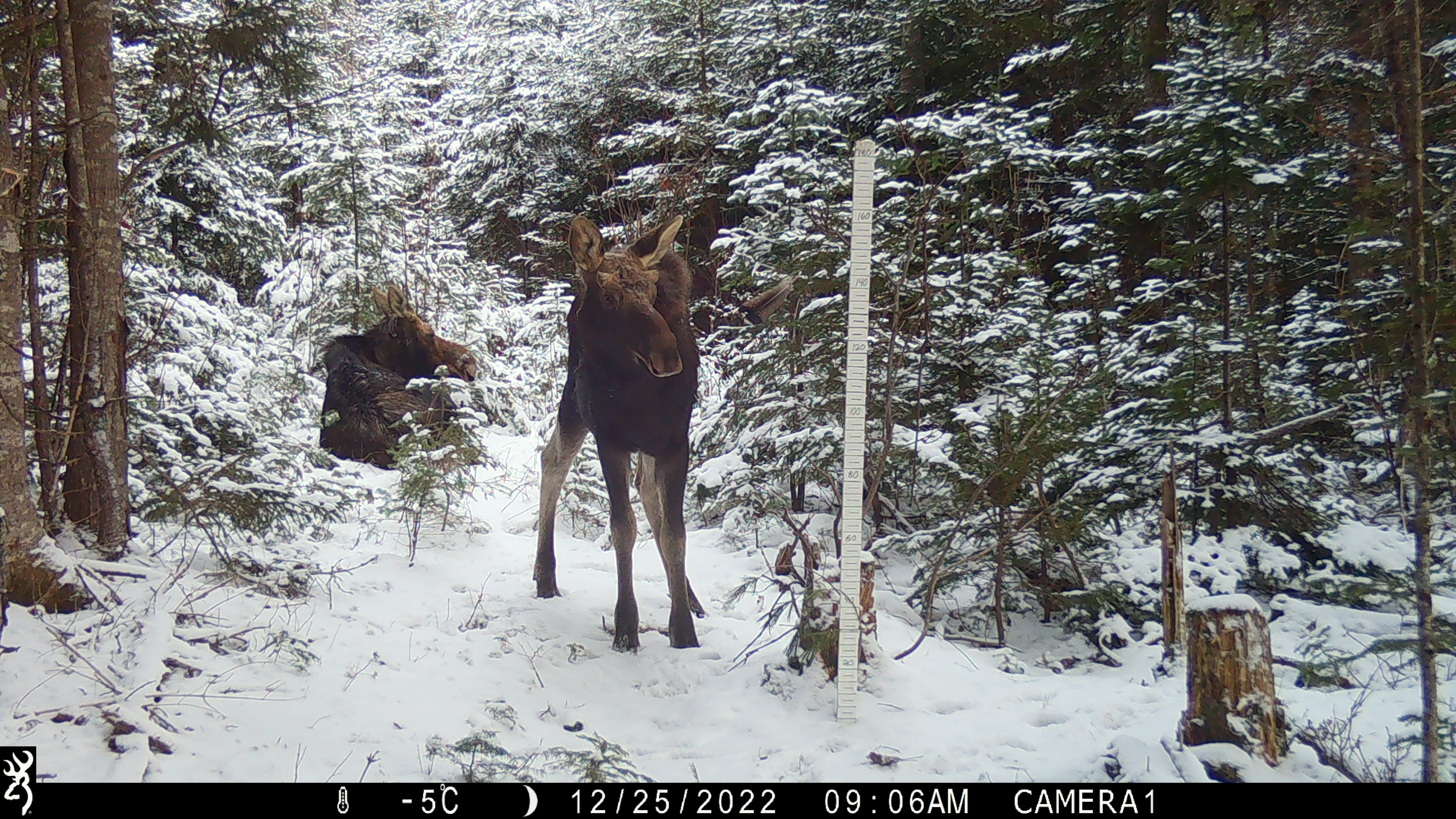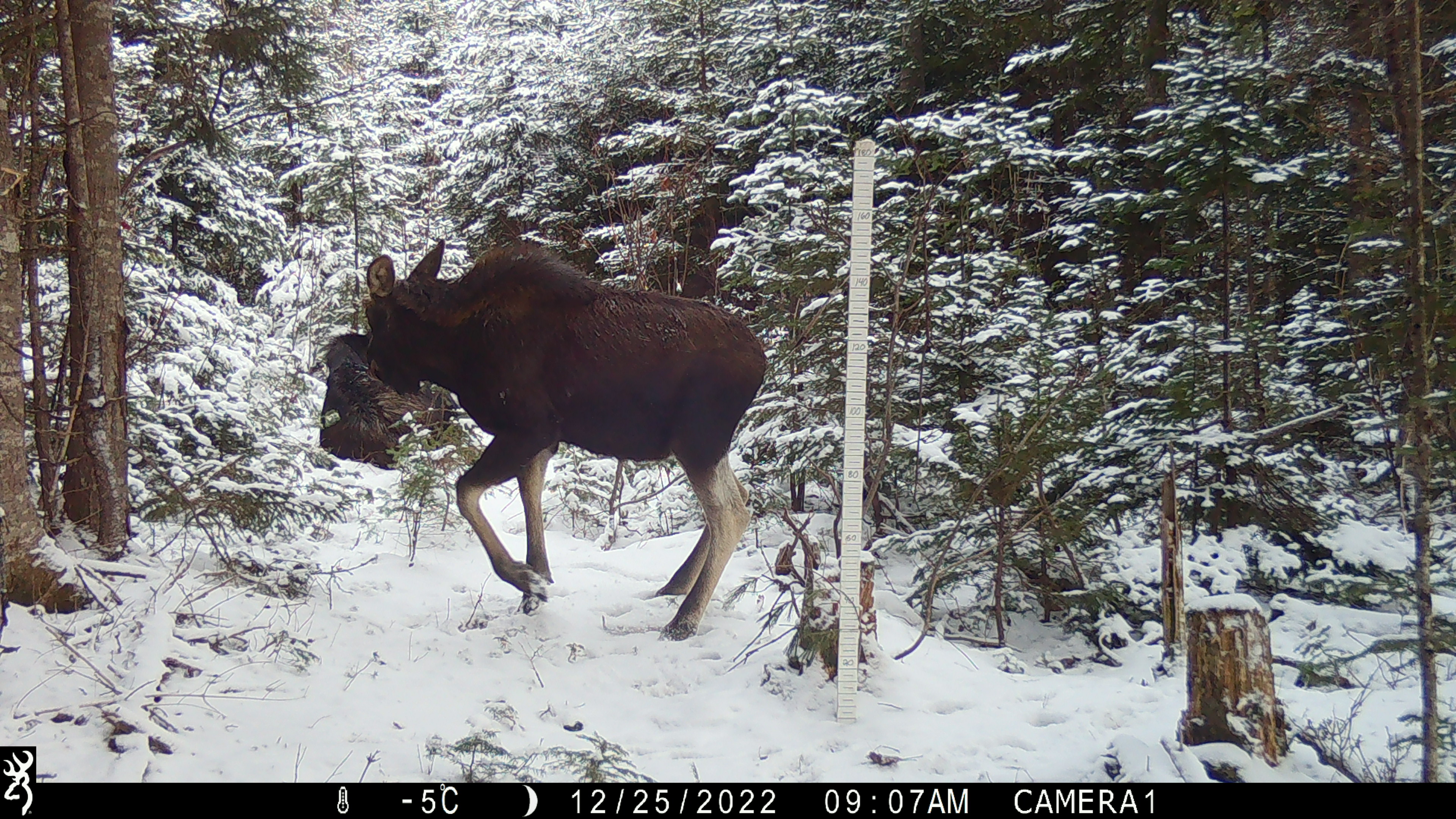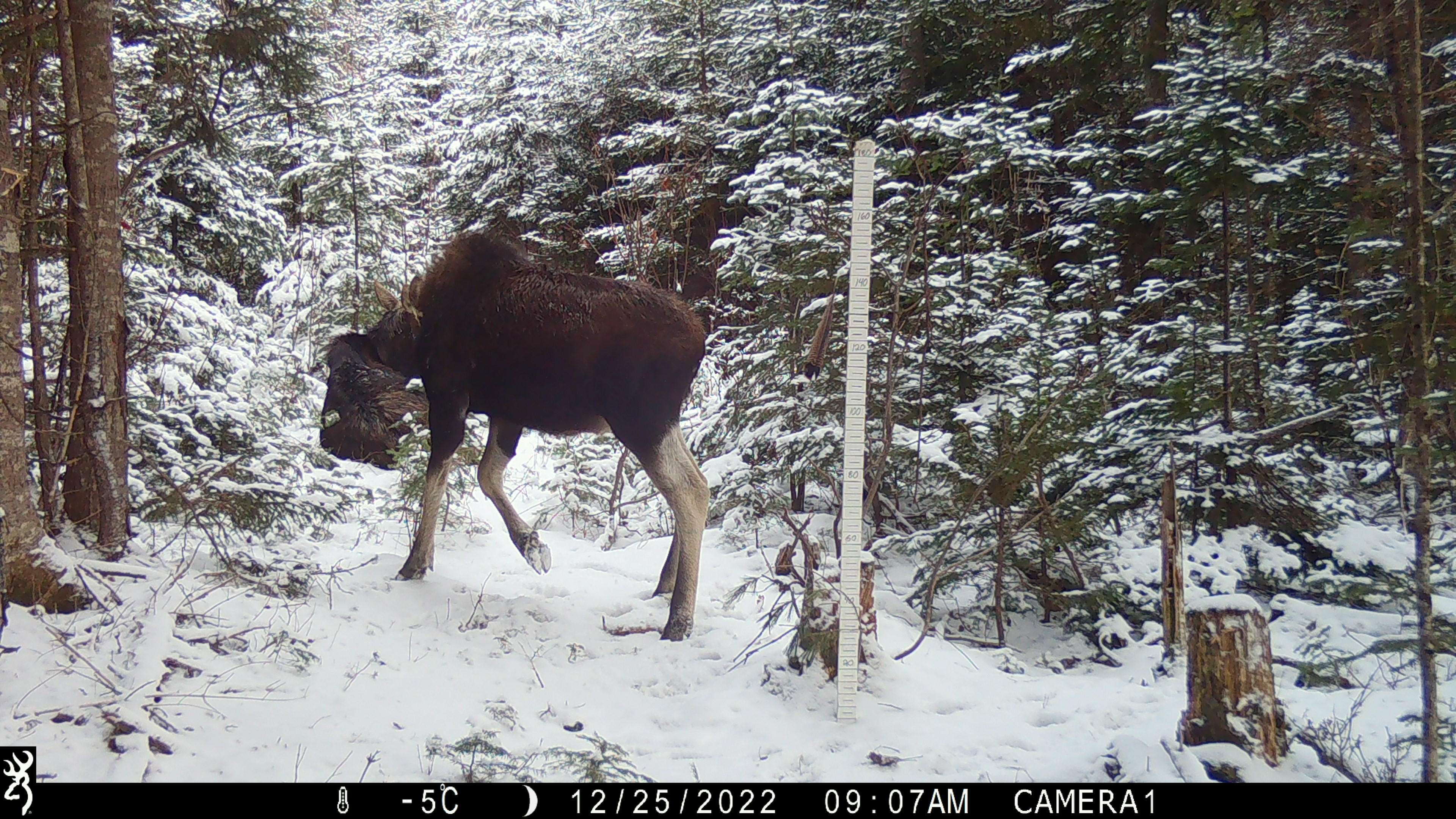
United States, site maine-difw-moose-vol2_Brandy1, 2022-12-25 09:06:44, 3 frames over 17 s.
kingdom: Animalia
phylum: Chordata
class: Mammalia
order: Artiodactyla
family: Cervidae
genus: Alces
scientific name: Alces alces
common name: moose